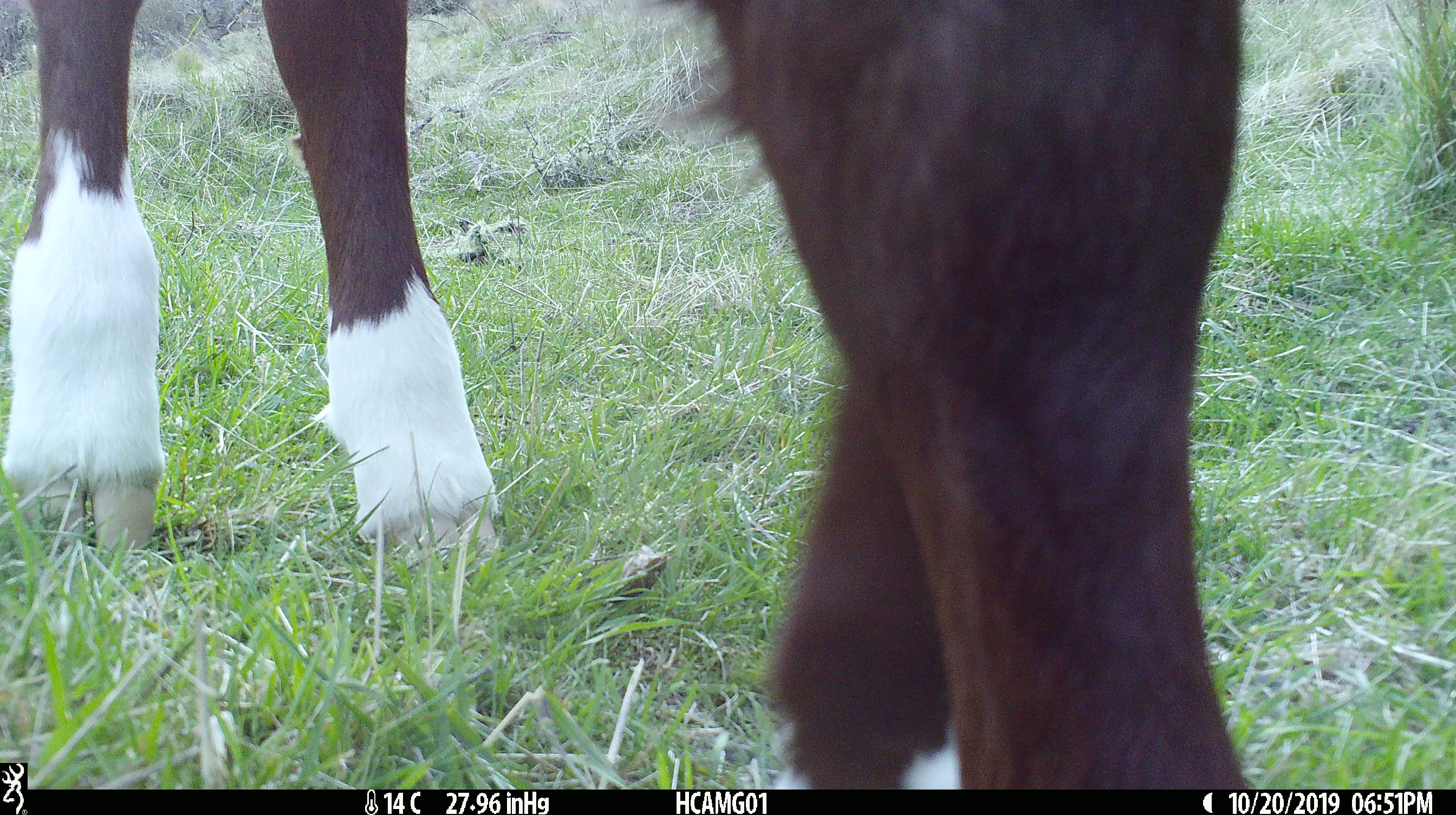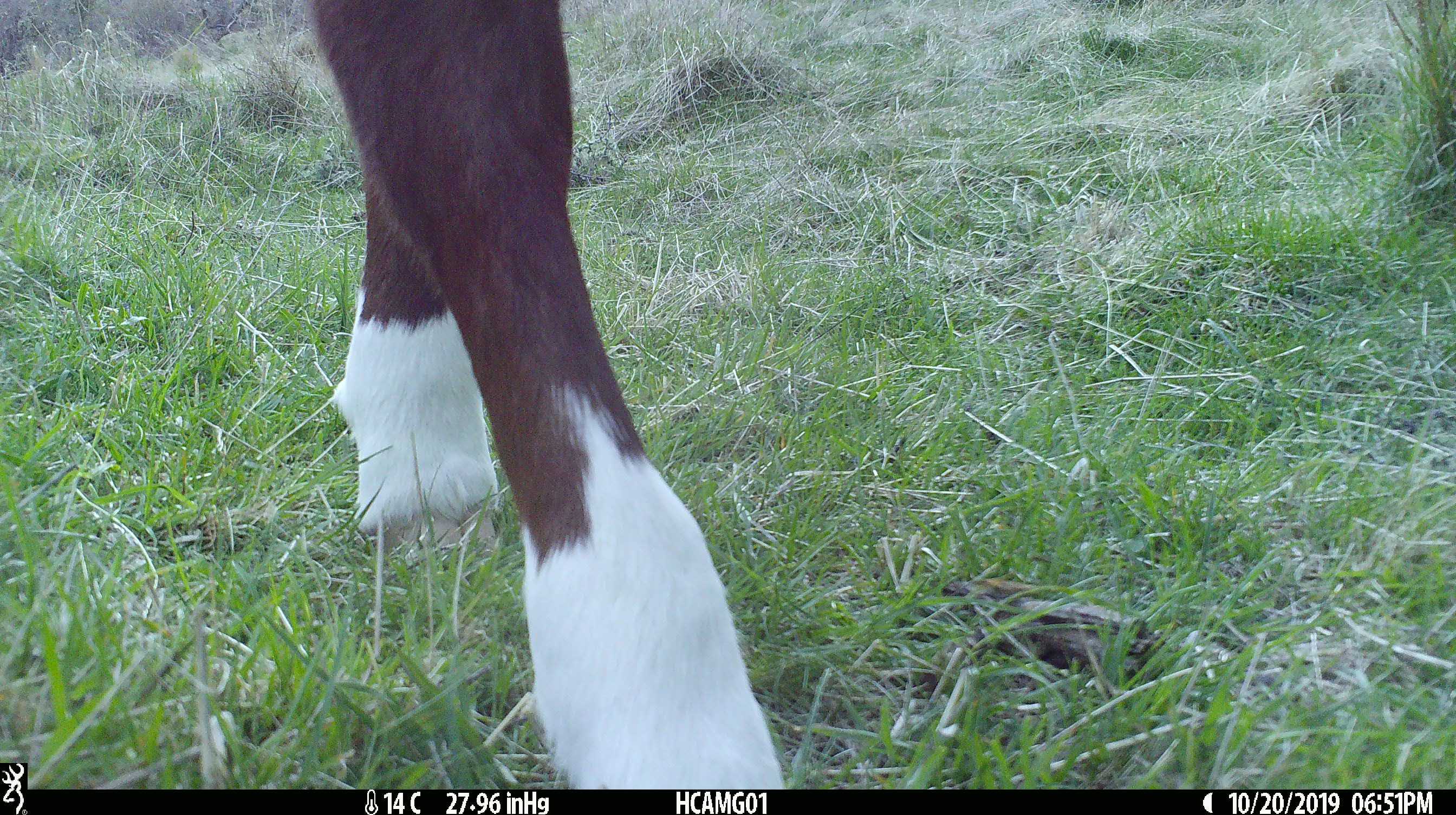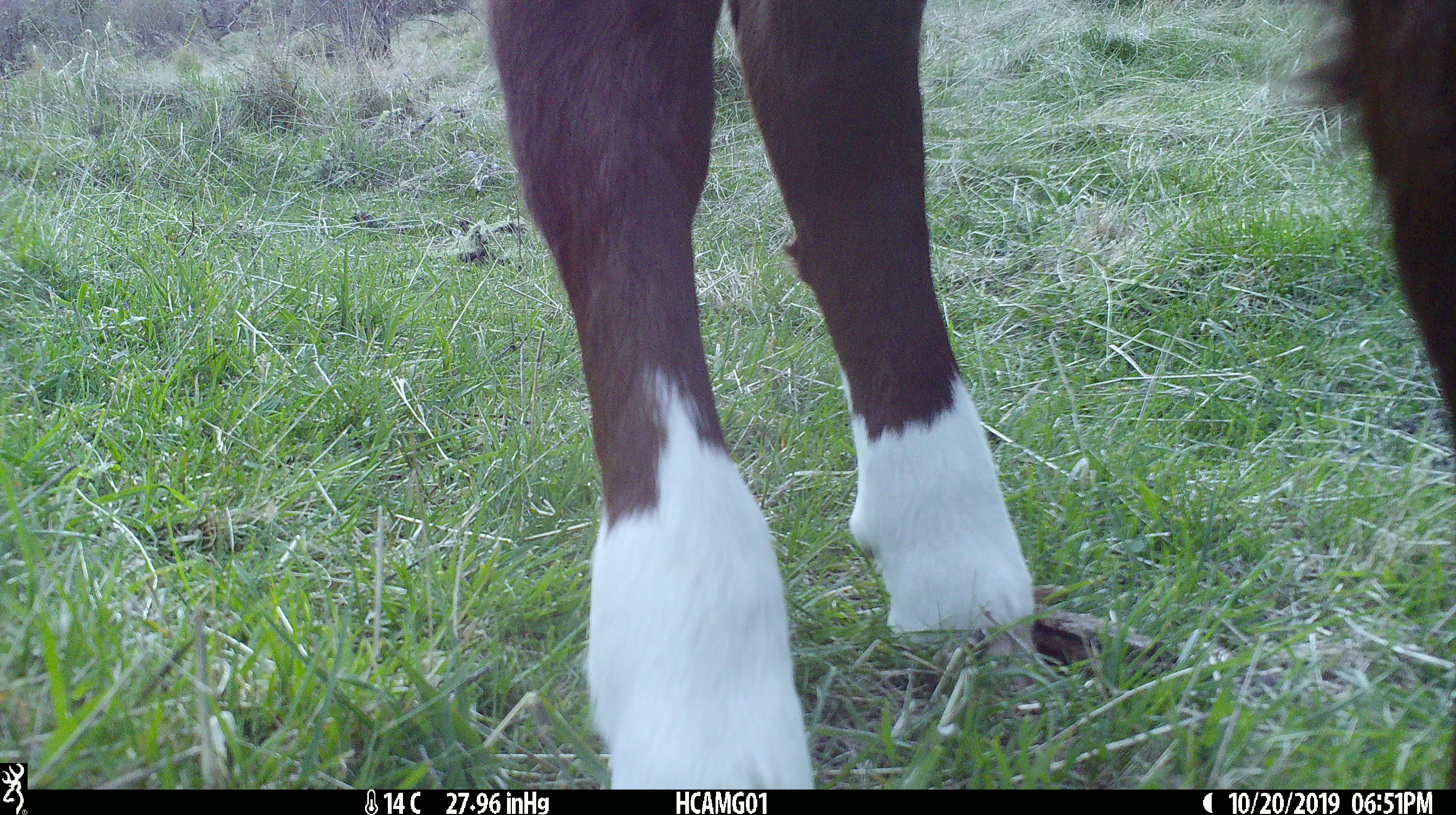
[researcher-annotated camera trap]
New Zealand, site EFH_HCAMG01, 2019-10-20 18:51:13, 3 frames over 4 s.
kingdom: Animalia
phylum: Chordata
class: Mammalia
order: Artiodactyla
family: Bovidae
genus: Bos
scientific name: Bos taurus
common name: domestic cow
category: cow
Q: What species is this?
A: Cow (domestic cow) (Bos taurus).